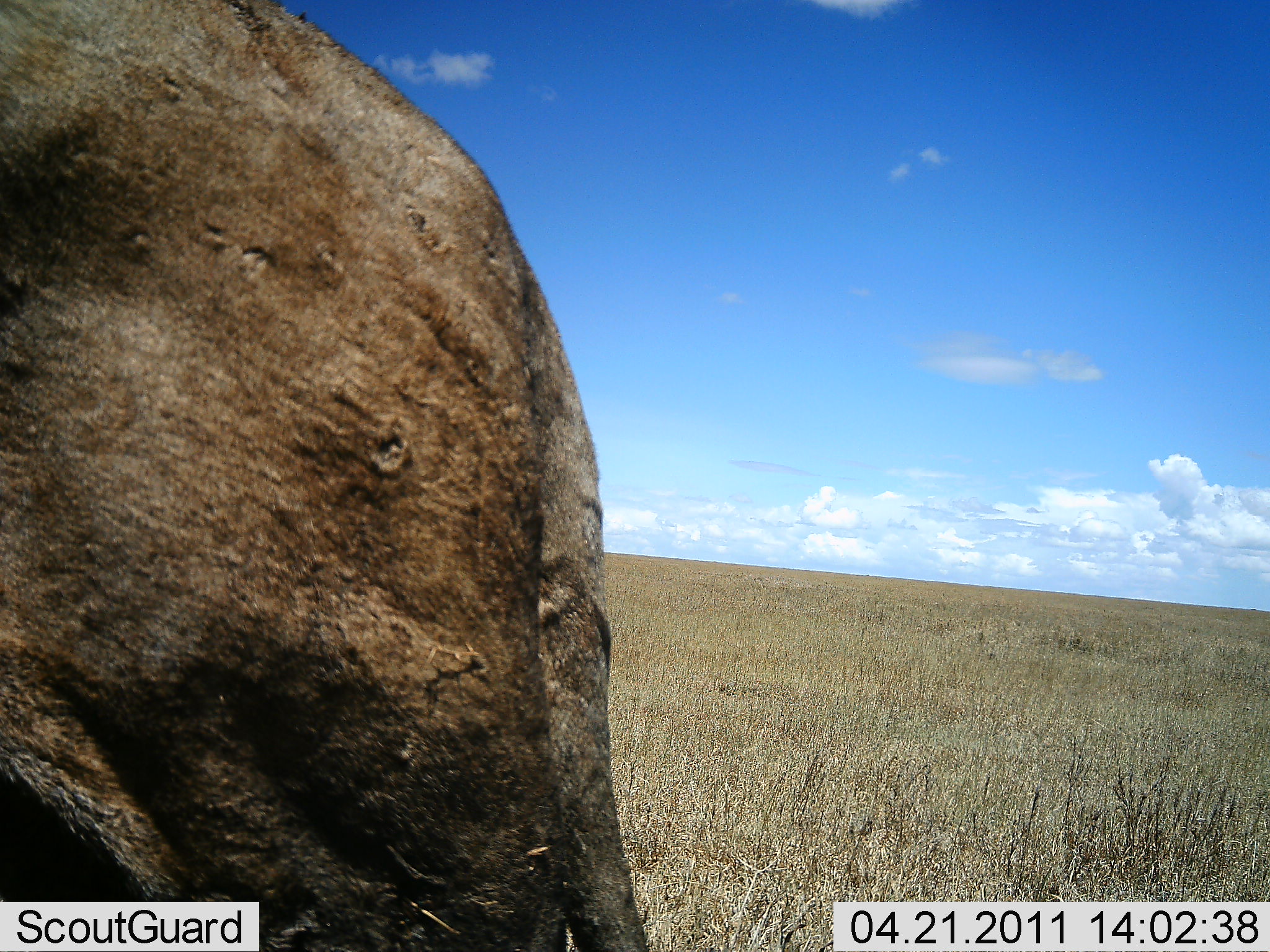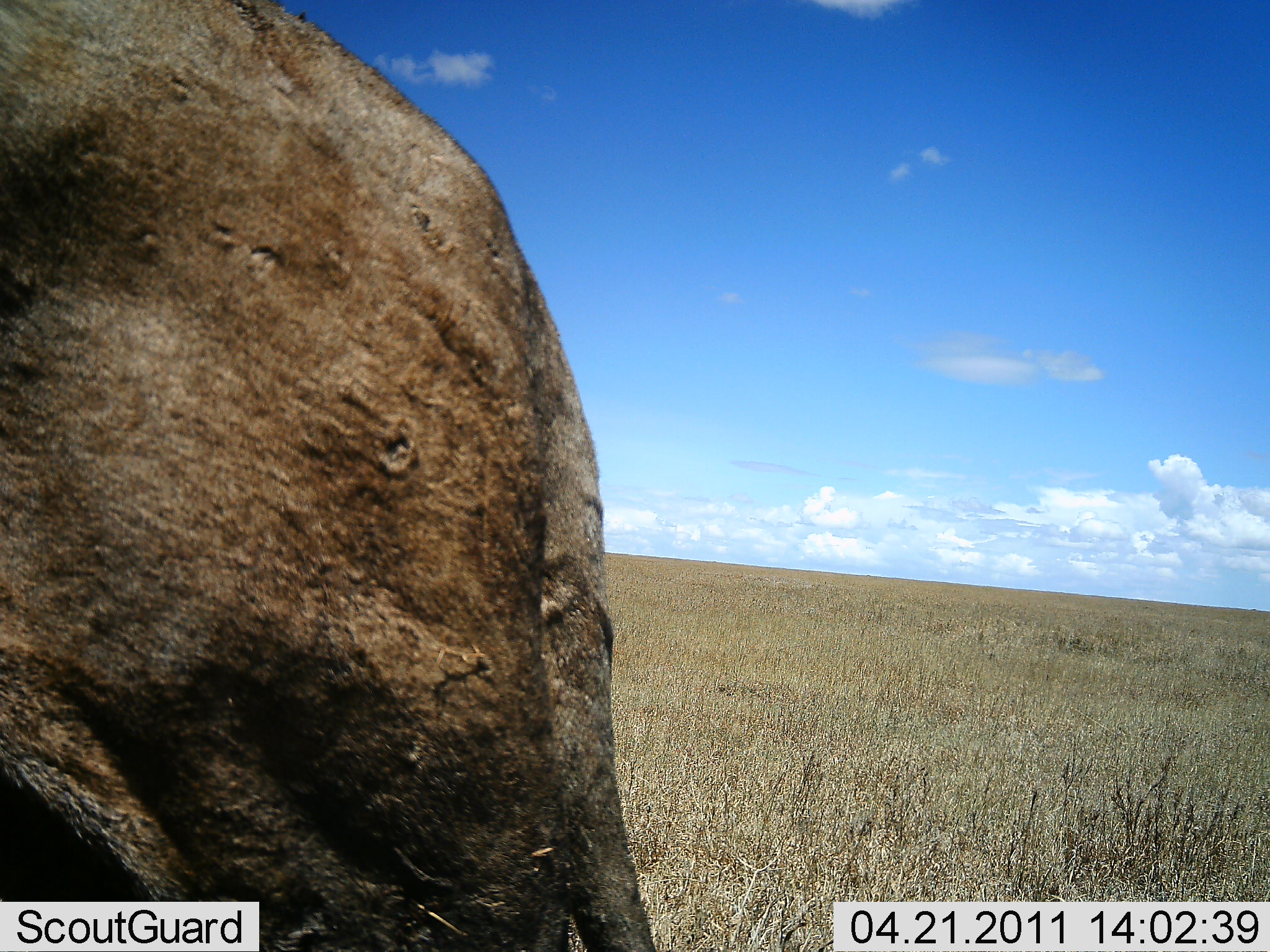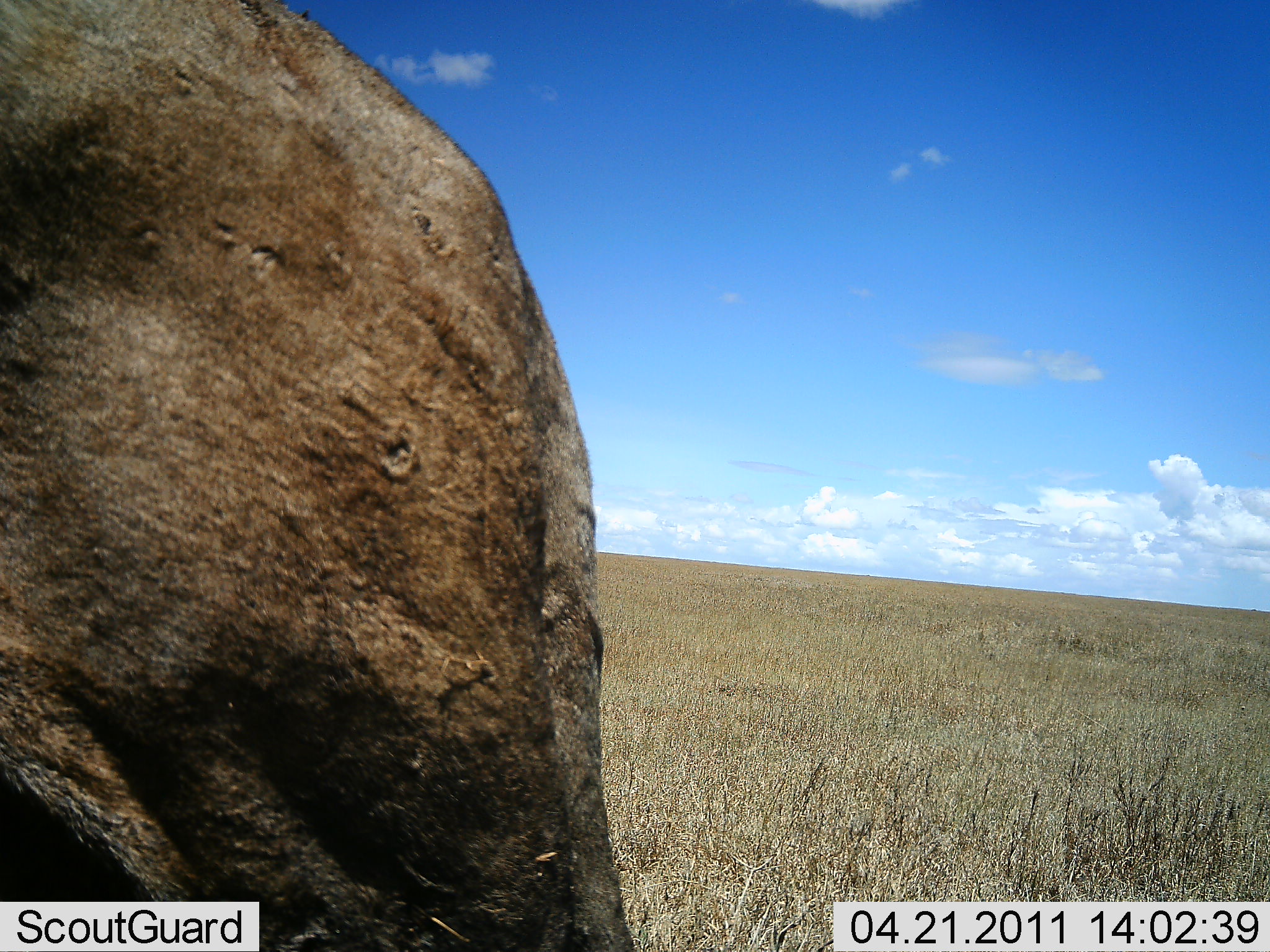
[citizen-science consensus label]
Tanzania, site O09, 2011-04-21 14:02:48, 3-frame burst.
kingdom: Animalia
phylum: Chordata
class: Mammalia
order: Artiodactyla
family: Bovidae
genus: Syncerus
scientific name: Syncerus caffer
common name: cape buffalo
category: buffalo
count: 1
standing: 100%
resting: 0%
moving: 0%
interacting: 0%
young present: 0%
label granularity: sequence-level